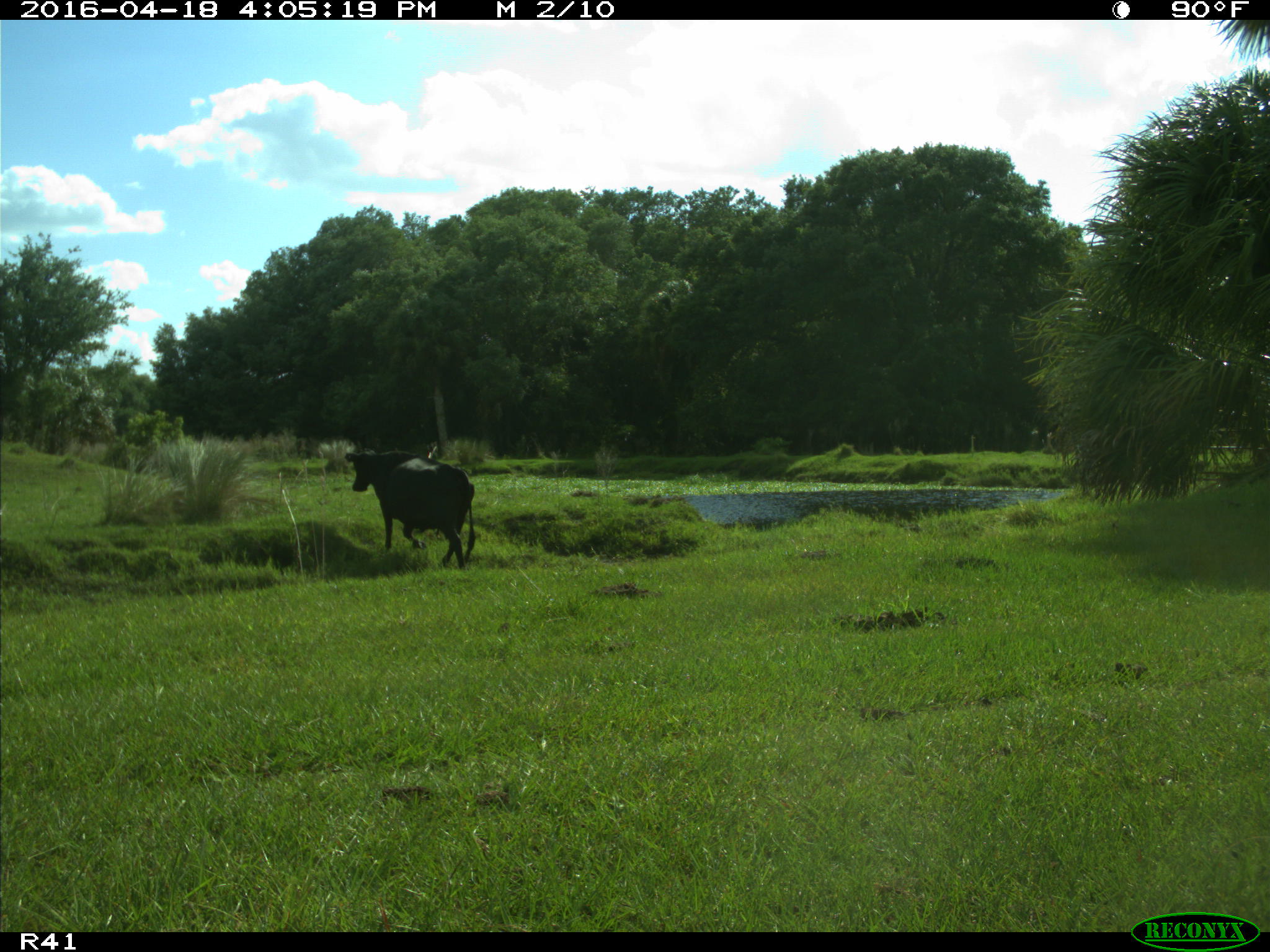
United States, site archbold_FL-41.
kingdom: Animalia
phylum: Chordata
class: Mammalia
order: Artiodactyla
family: Bovidae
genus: Bos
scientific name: Bos taurus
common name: domestic cow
Bos taurus (domestic cow).